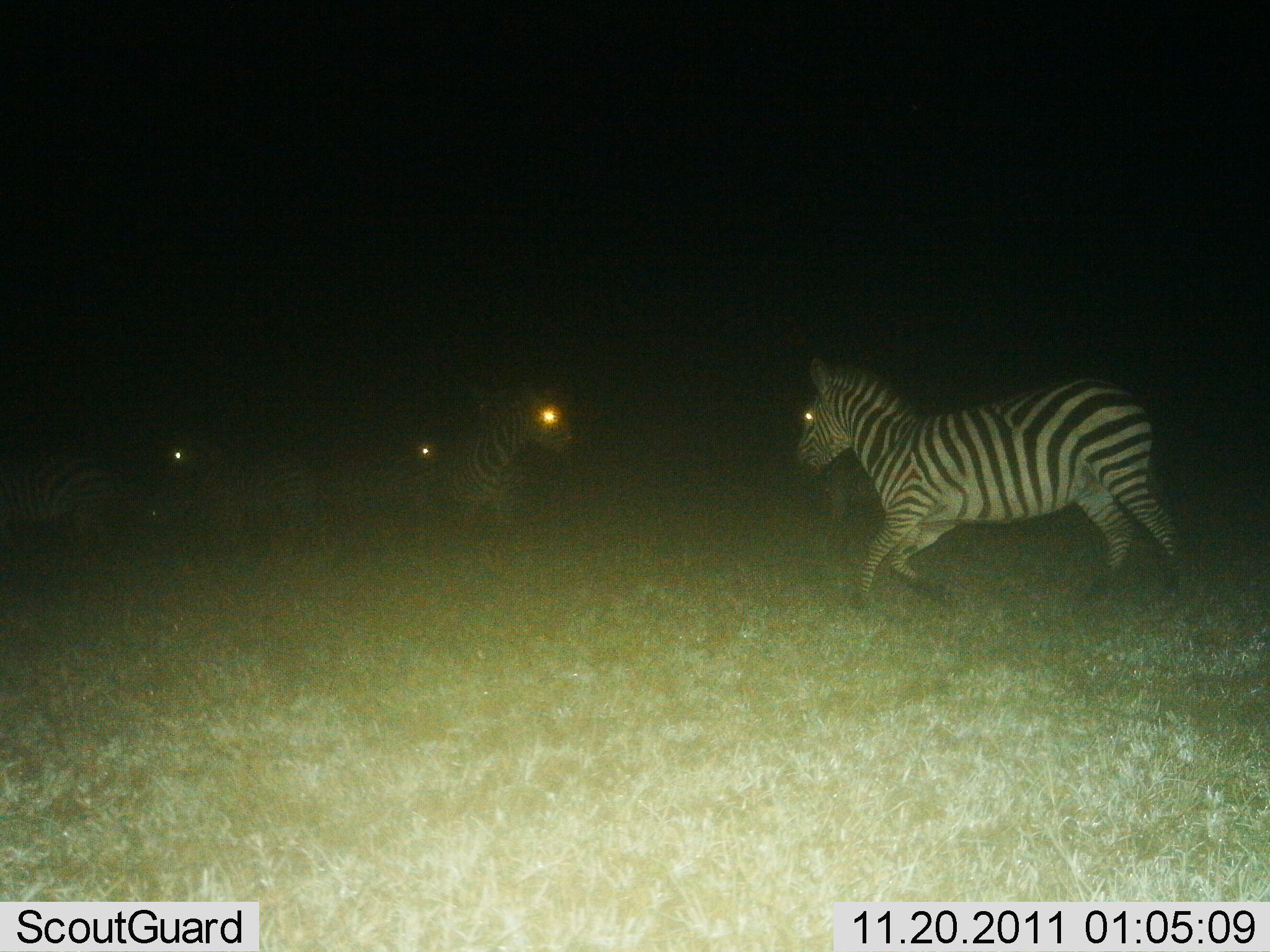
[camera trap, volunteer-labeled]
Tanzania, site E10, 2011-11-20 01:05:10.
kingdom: Animalia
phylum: Chordata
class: Mammalia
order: Perissodactyla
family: Equidae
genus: Equus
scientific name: Equus quagga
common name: plains zebra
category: zebra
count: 5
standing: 23%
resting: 8%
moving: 100%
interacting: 15%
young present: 0%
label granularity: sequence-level